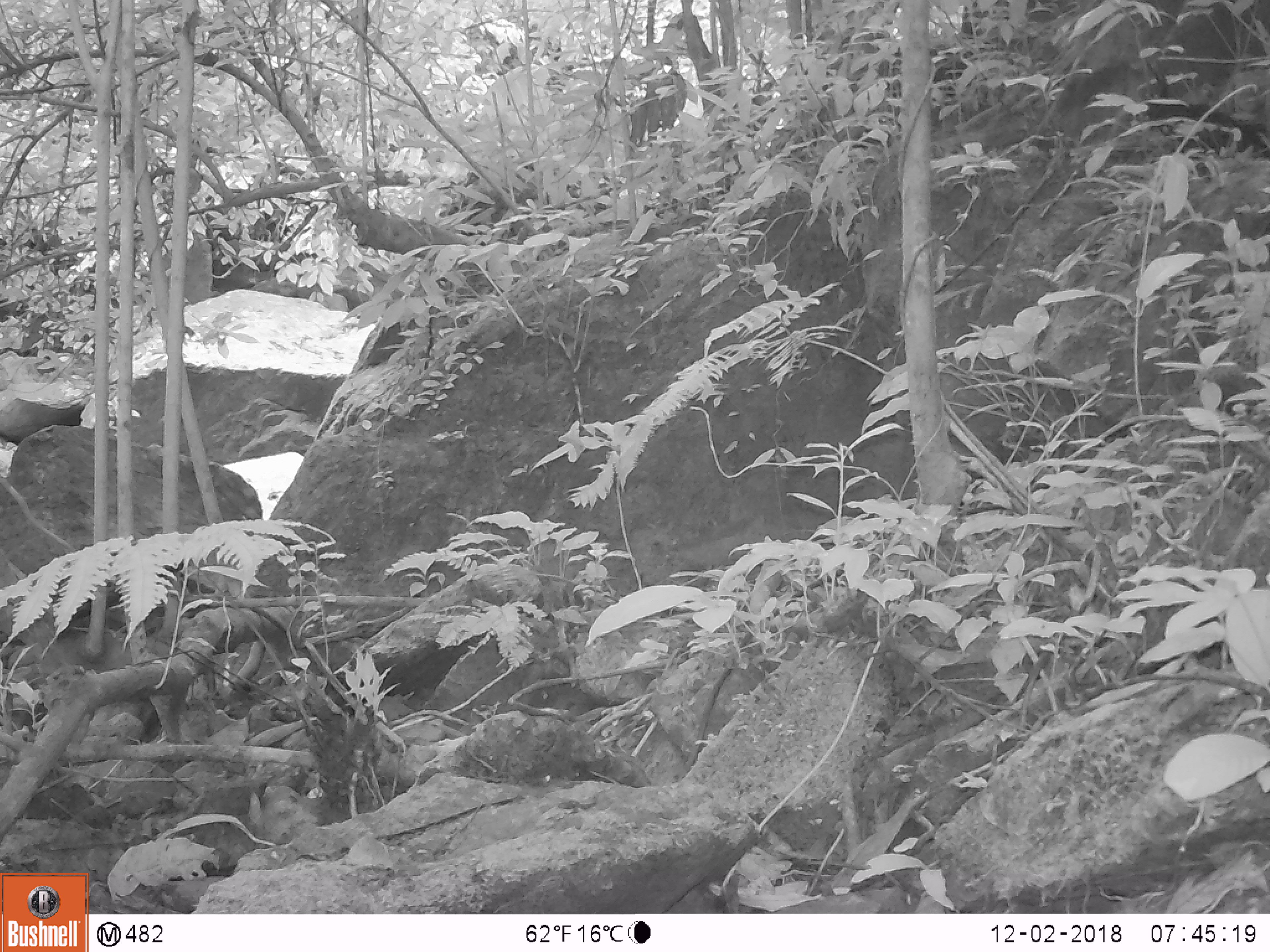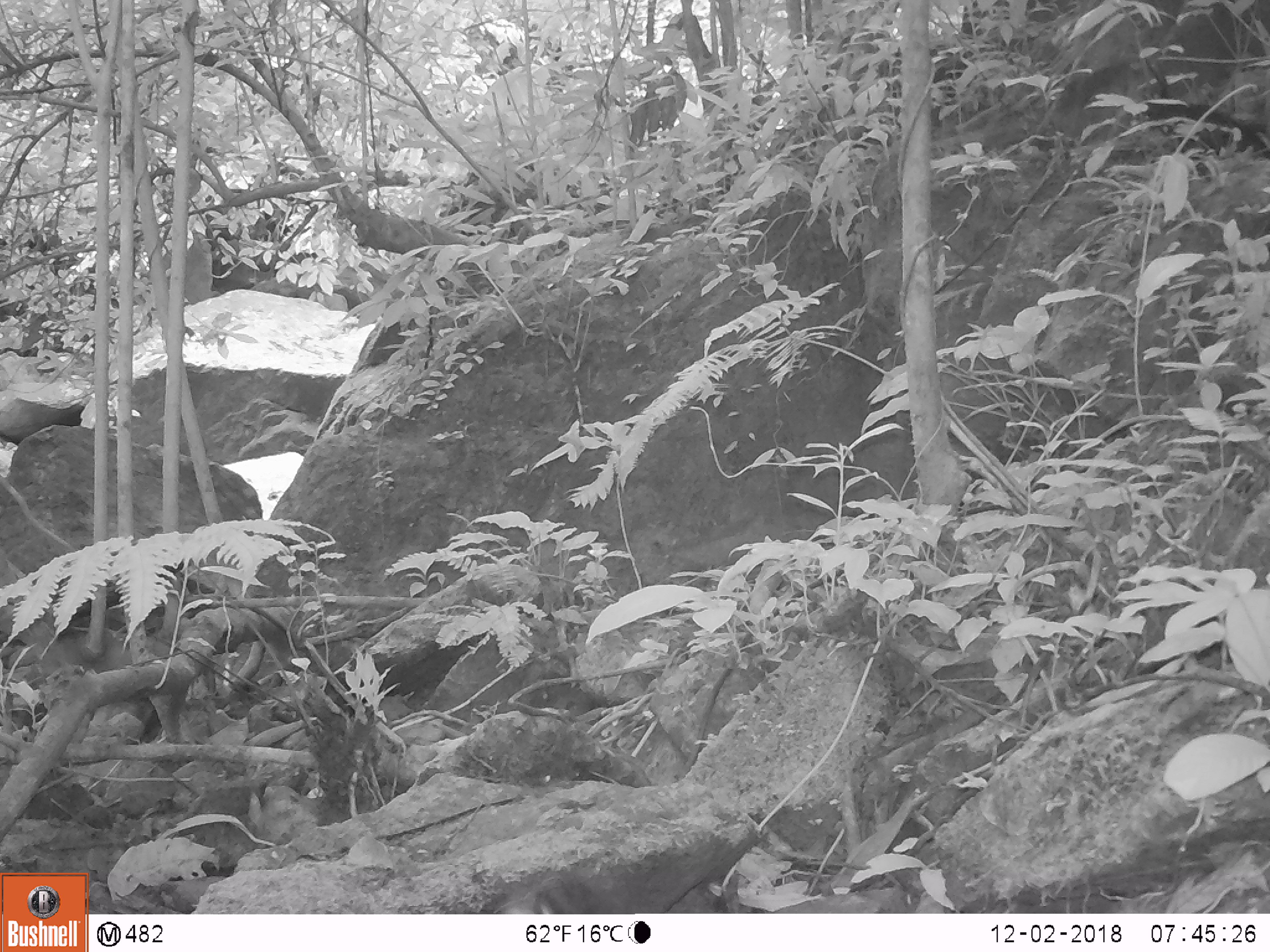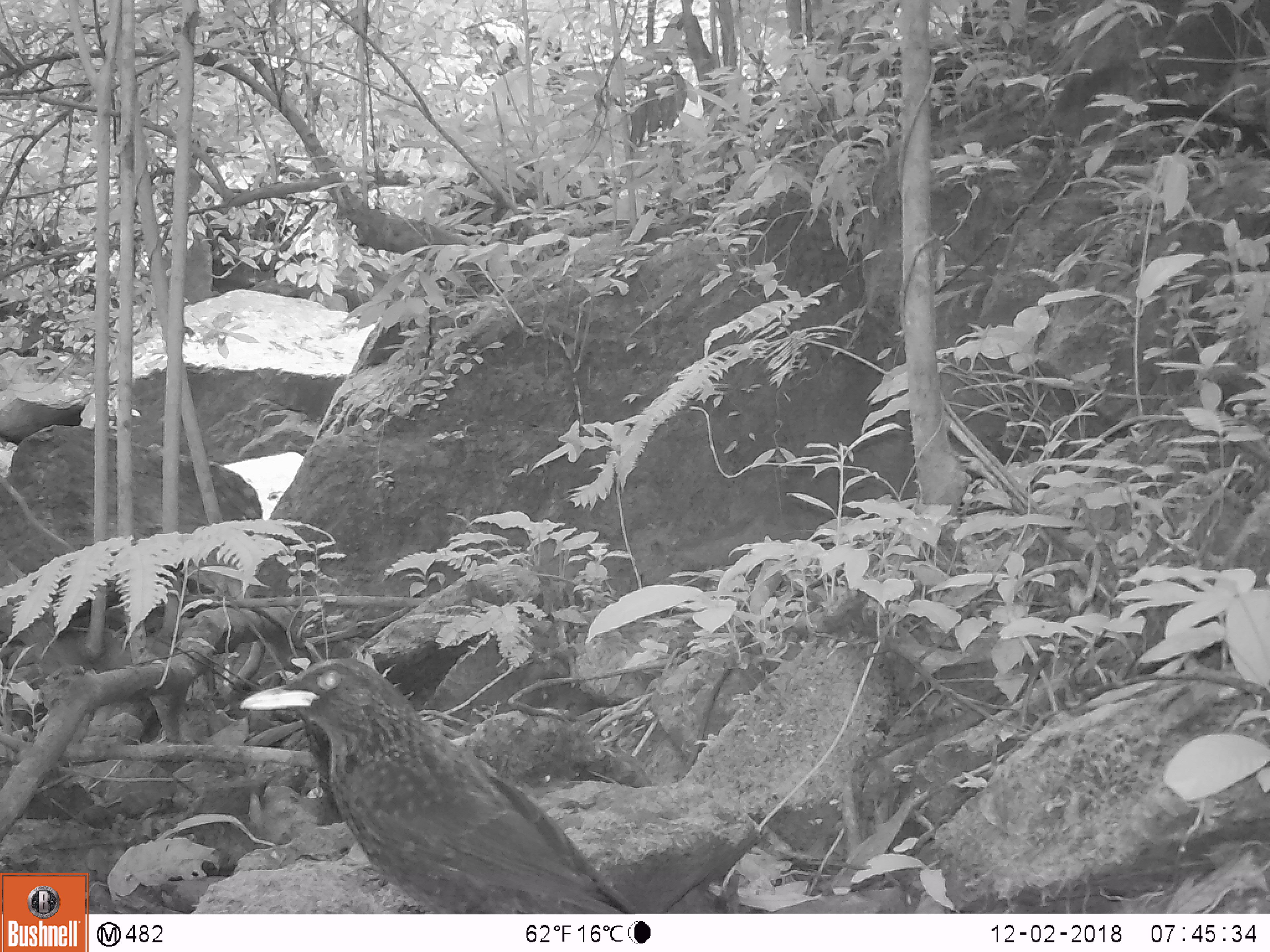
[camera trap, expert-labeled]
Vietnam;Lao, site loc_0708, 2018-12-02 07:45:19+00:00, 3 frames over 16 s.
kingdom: Animalia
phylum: Chordata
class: Aves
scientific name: Aves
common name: bird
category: unidentified bird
Unidentified bird (bird) (Aves). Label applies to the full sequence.